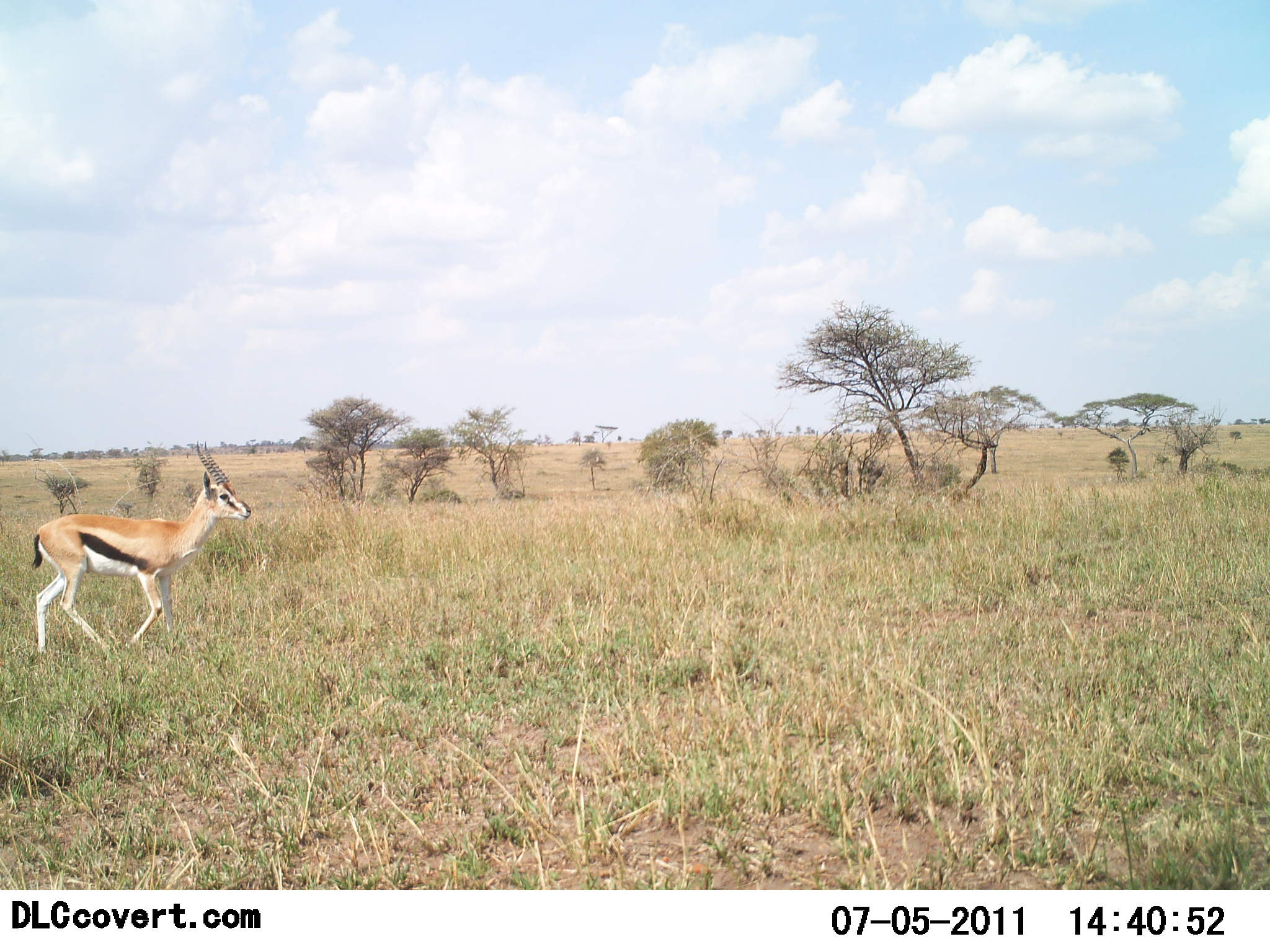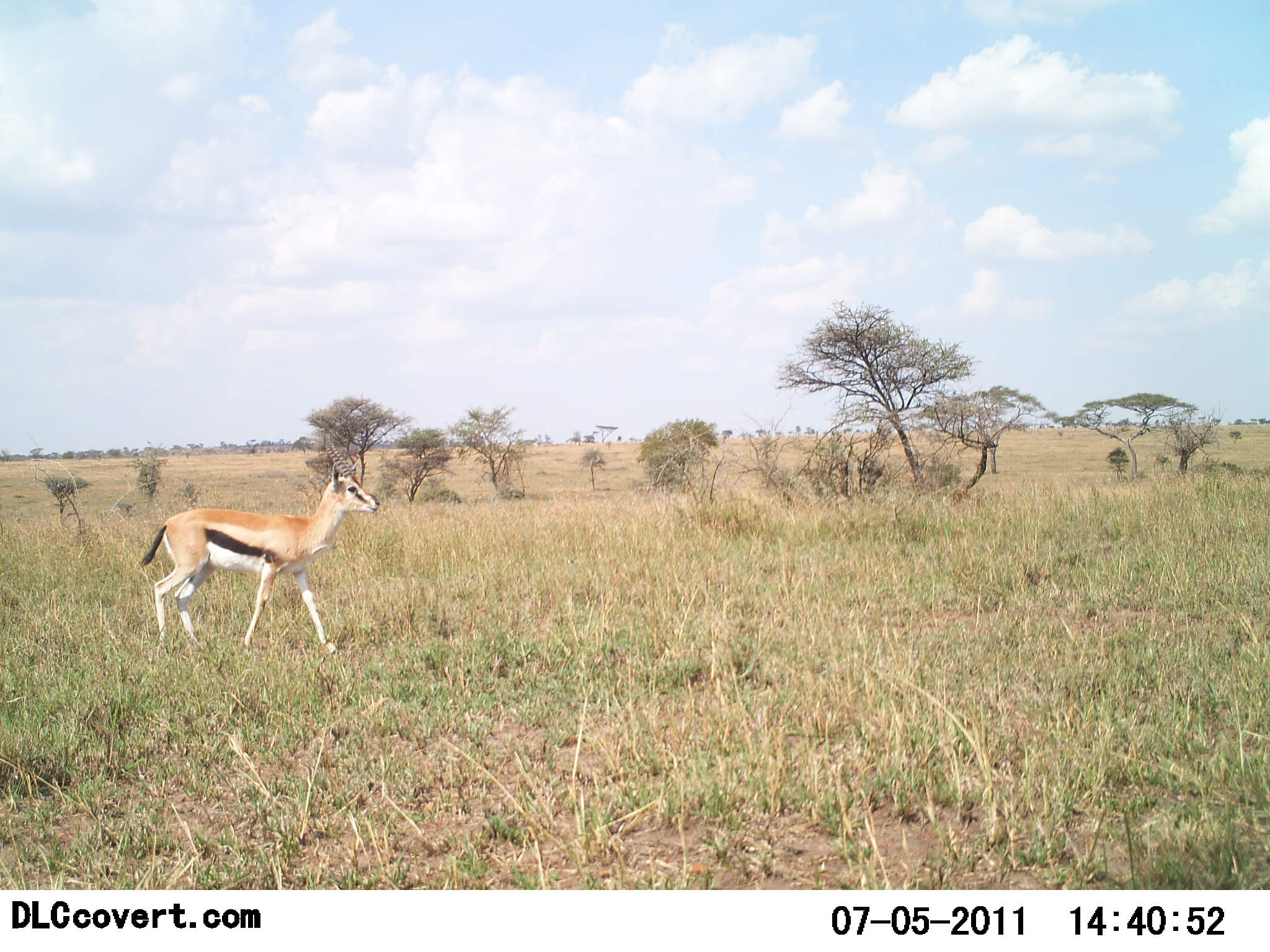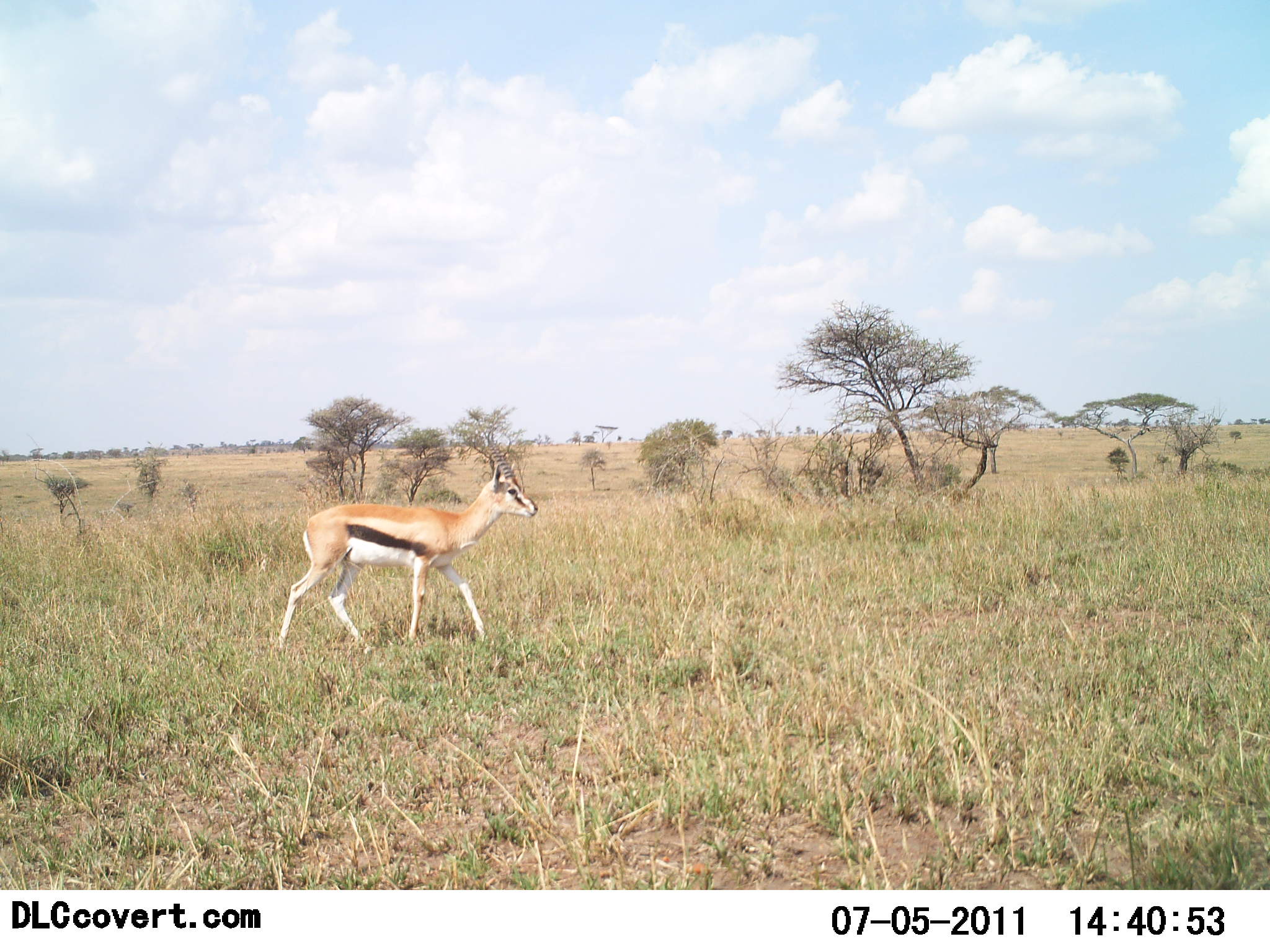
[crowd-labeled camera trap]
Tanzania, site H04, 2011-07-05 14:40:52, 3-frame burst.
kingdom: Animalia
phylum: Chordata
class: Mammalia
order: Artiodactyla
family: Bovidae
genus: Eudorcas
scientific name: Eudorcas thomsonii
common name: thomson's gazelle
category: gazellethomsons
Gazellethomsons (thomson's gazelle) (Eudorcas thomsonii), count 1. Behavior (volunteer vote fractions): standing 7%, resting 0%, moving 100%, interacting 0%. Young present (vote fraction): 0%. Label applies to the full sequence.